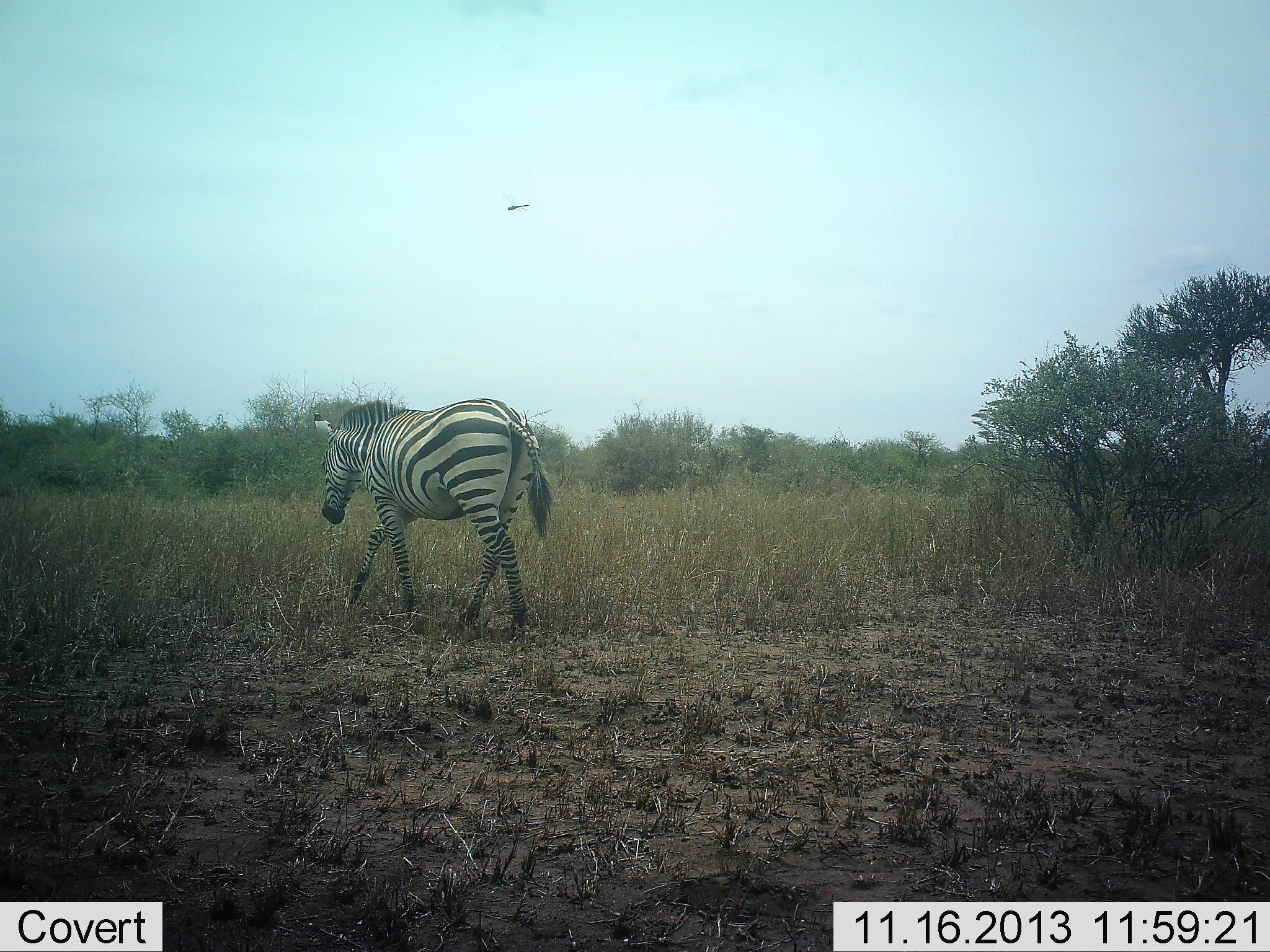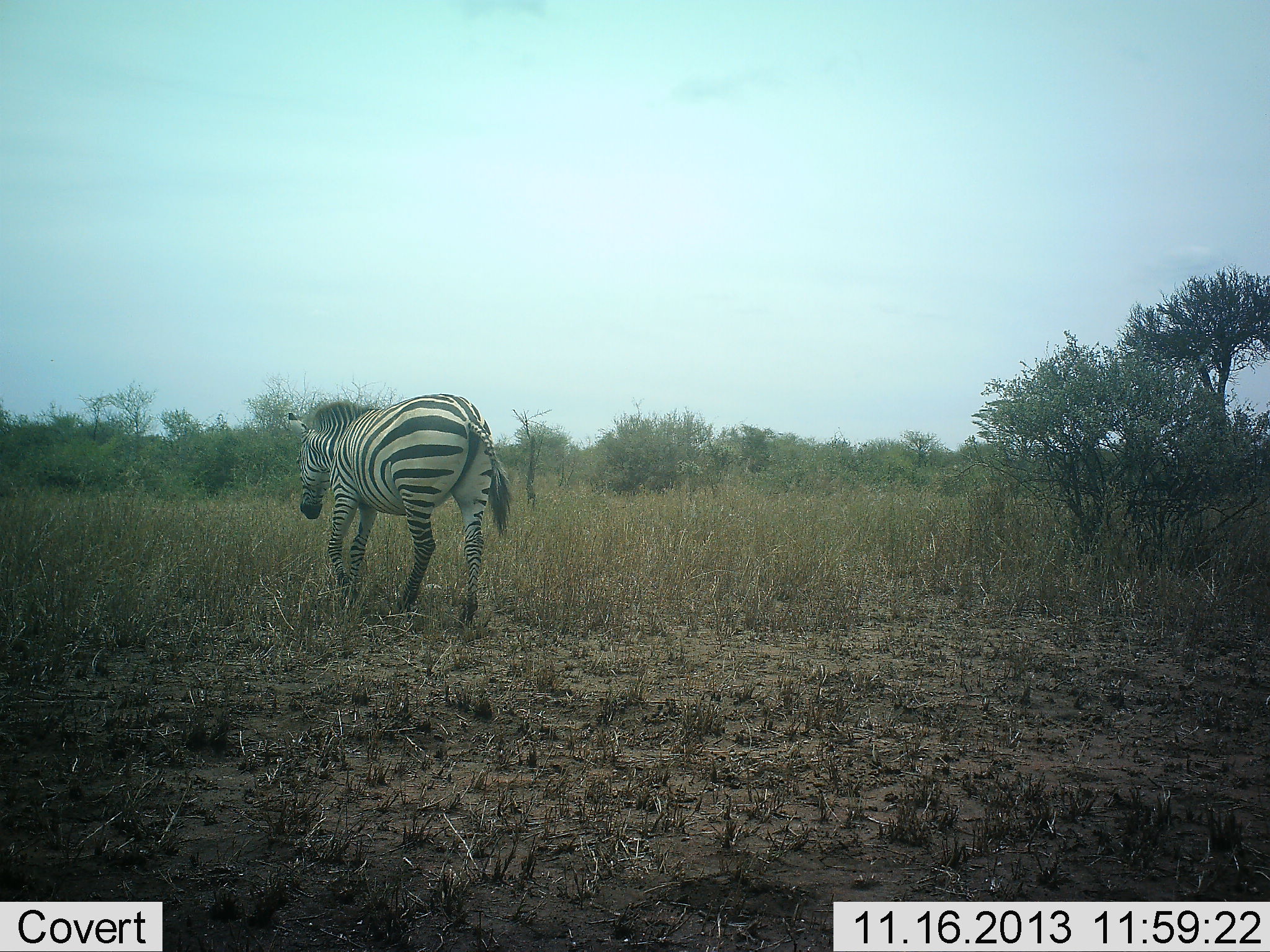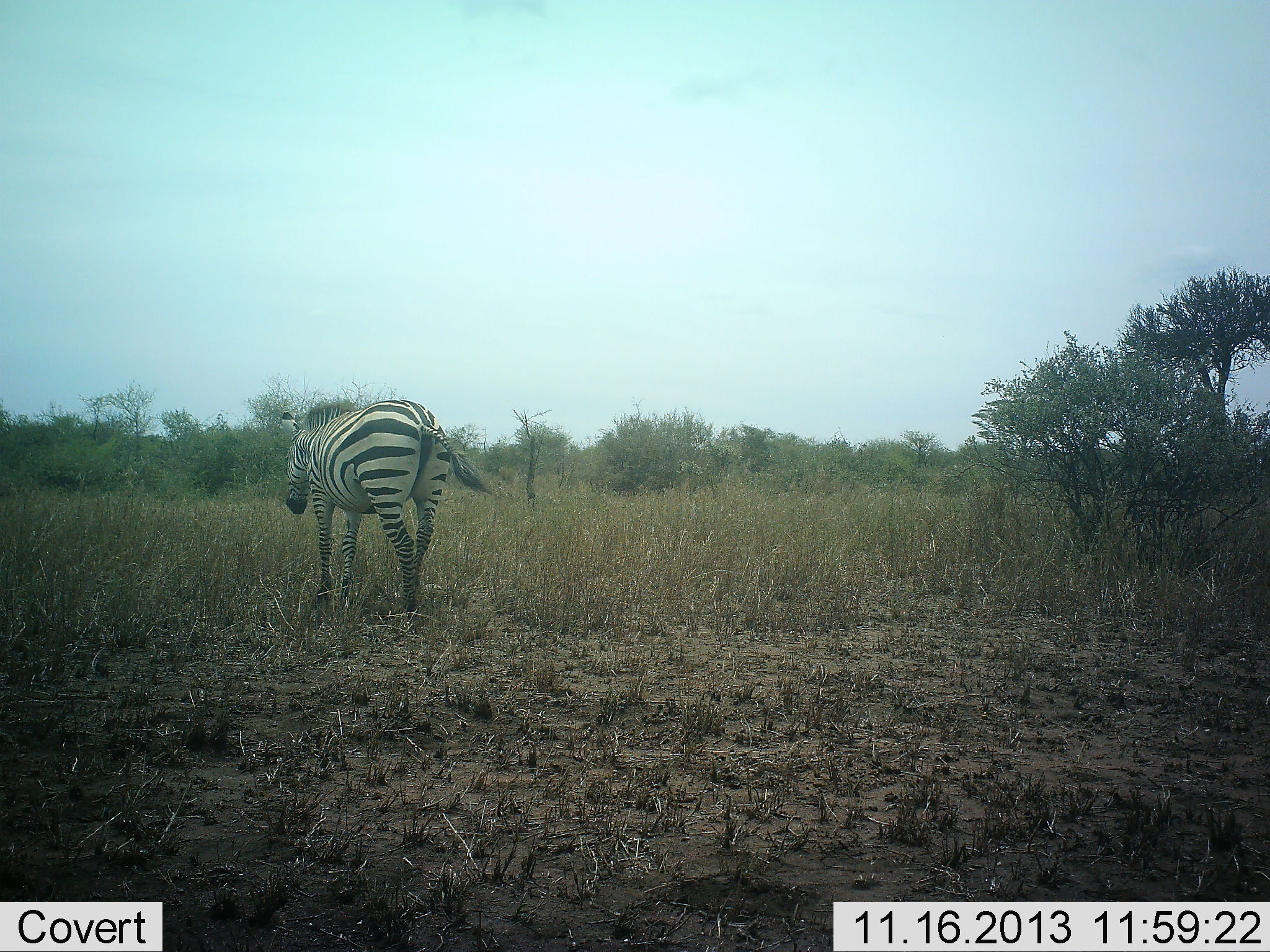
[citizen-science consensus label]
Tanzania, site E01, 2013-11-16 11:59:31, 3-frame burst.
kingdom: Animalia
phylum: Chordata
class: Mammalia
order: Perissodactyla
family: Equidae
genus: Equus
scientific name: Equus quagga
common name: plains zebra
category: zebra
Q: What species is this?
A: Zebra (plains zebra) (Equus quagga).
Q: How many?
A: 1.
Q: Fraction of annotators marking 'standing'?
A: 0%.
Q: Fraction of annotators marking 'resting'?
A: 0%.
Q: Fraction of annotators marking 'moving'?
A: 100%.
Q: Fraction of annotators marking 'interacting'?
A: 0%.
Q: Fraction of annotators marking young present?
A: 0%.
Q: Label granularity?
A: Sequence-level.